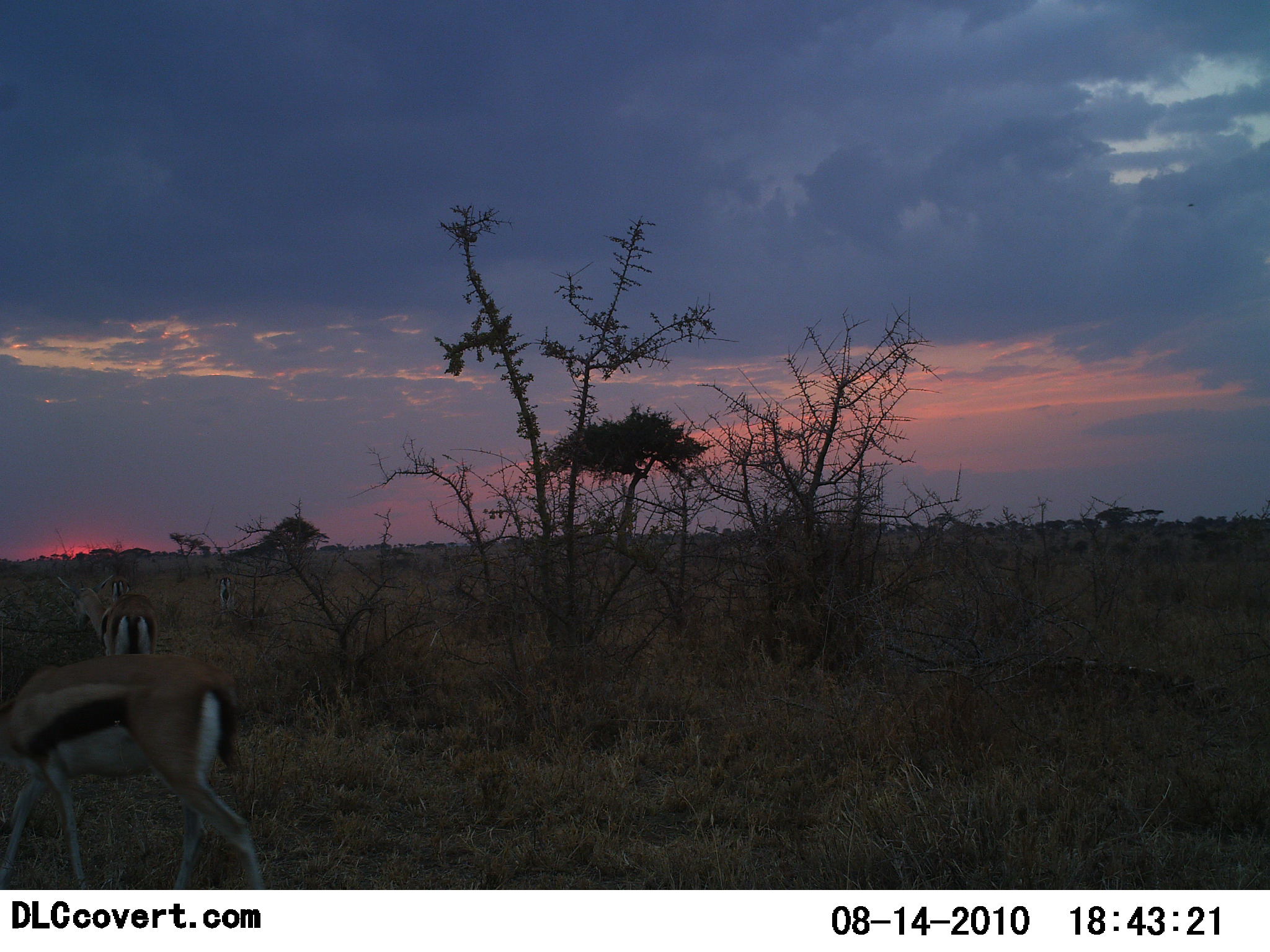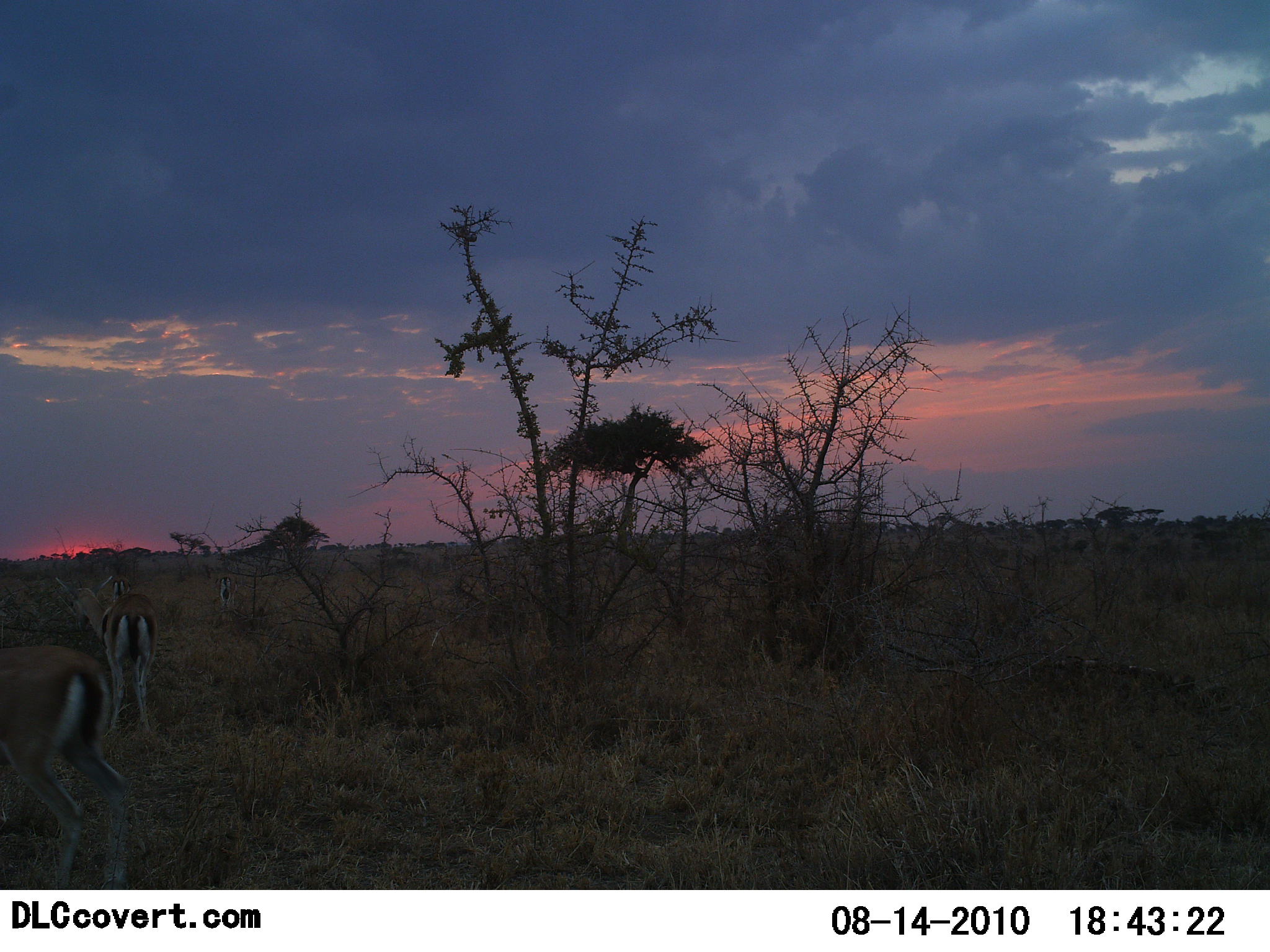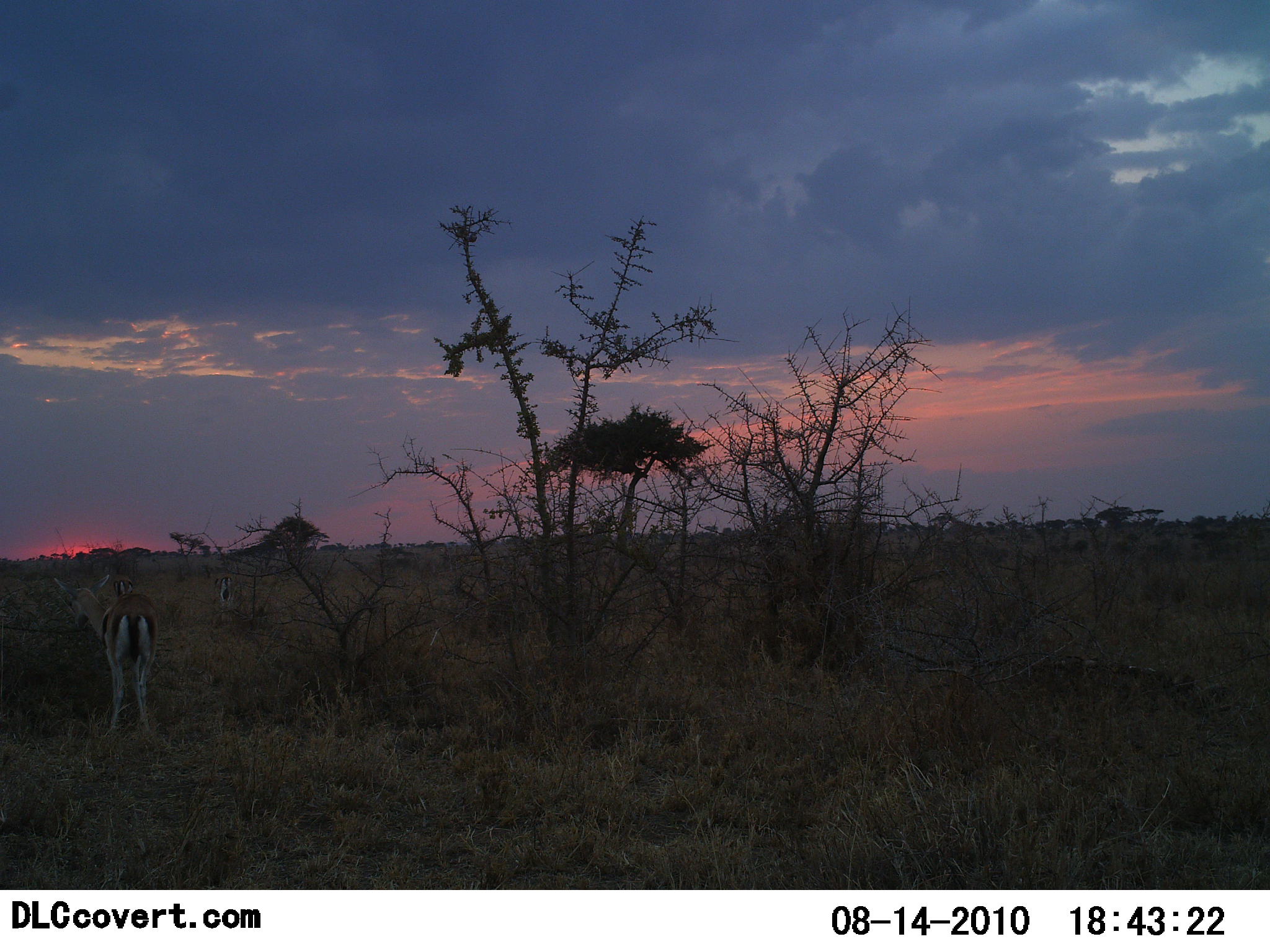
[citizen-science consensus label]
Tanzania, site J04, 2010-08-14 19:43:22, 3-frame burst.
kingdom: Animalia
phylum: Chordata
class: Mammalia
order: Artiodactyla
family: Bovidae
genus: Eudorcas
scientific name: Eudorcas thomsonii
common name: thomson's gazelle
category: gazellethomsons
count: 3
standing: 64%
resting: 0%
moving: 82%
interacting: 0%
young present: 0%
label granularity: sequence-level